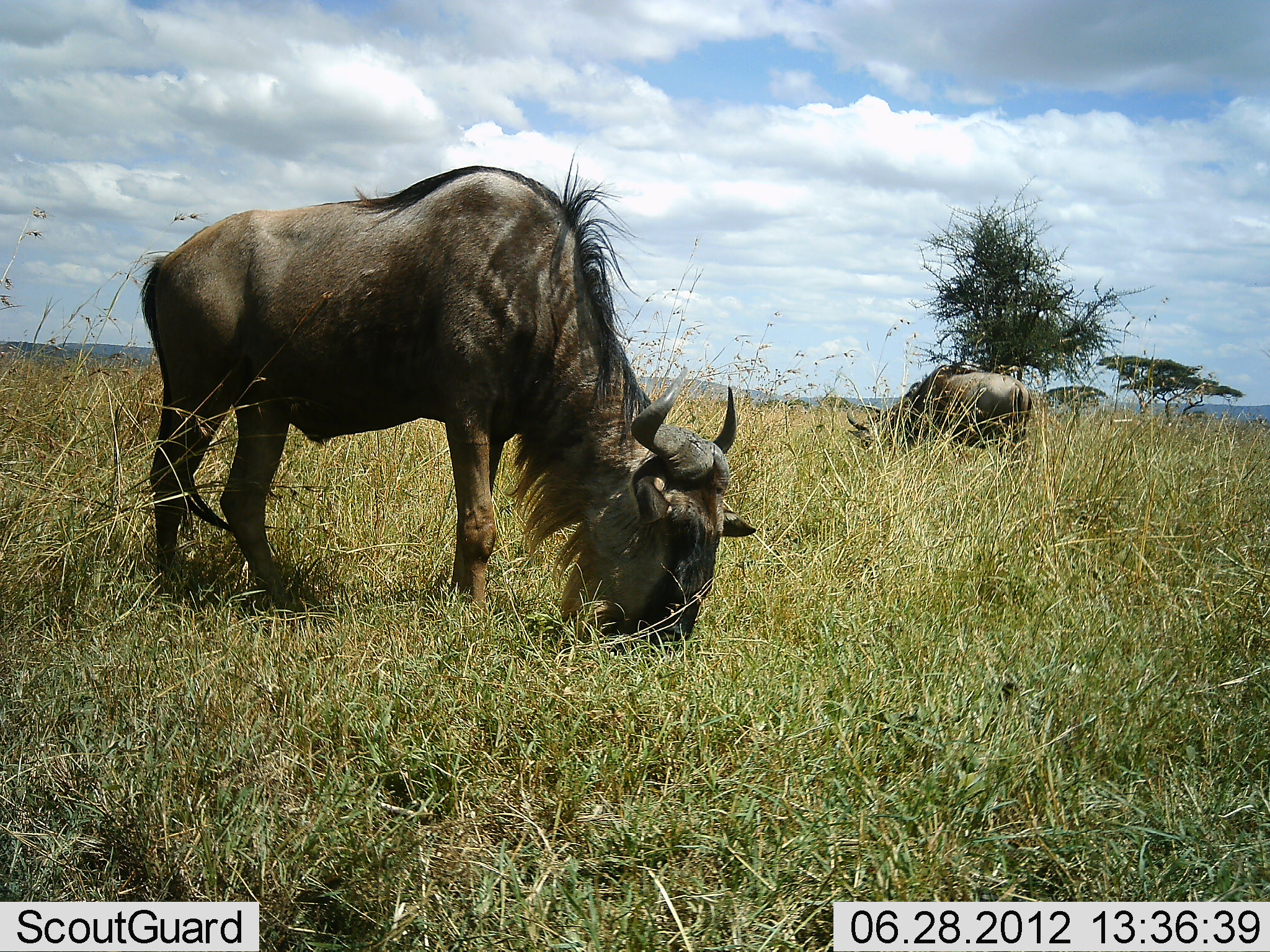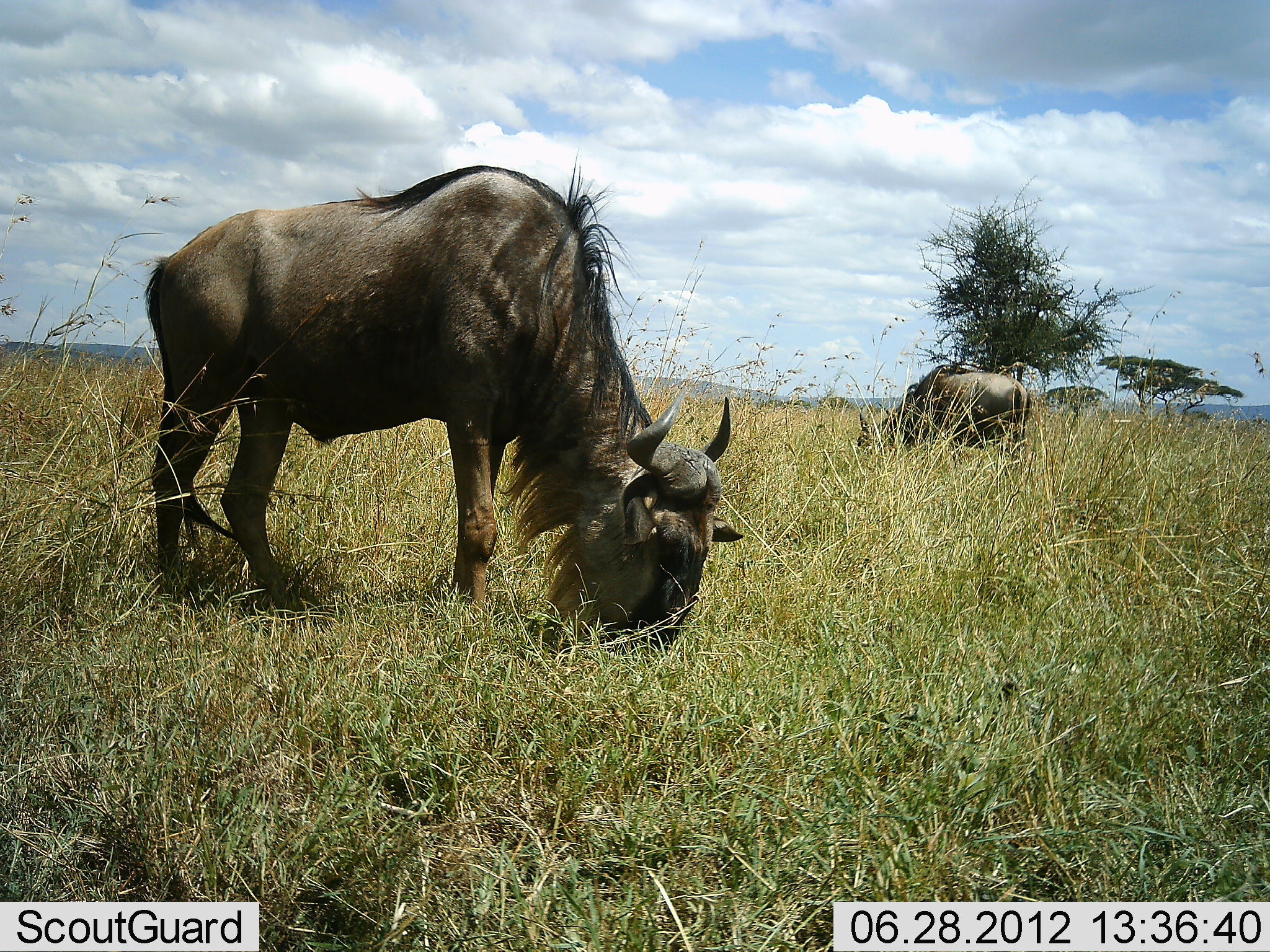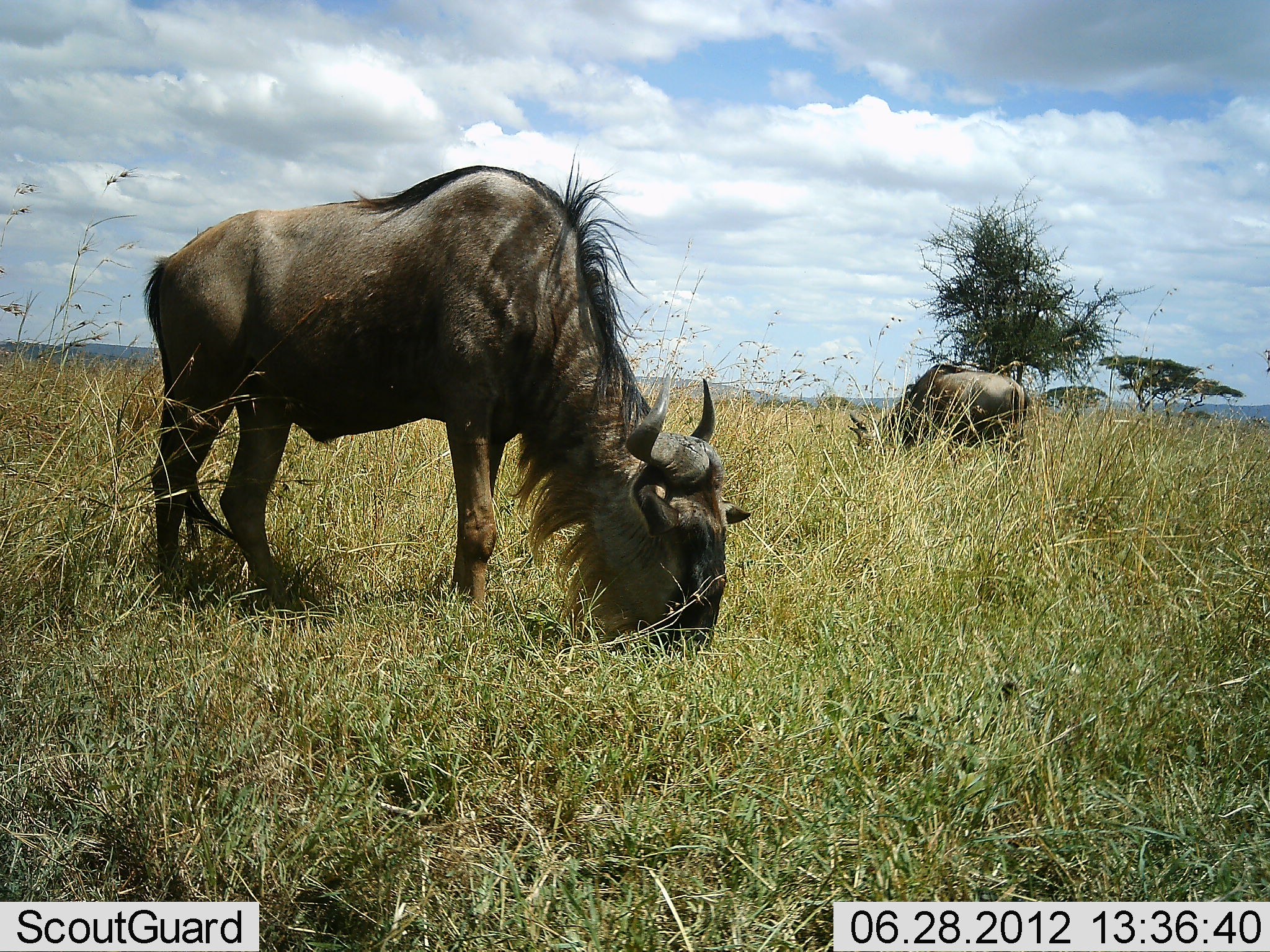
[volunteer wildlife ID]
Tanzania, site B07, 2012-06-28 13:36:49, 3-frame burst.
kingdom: Animalia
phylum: Chordata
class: Mammalia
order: Artiodactyla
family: Bovidae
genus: Connochaetes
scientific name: Connochaetes taurinus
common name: blue wildebeest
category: wildebeest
Wildebeest (blue wildebeest) (Connochaetes taurinus), count 2. Behavior (volunteer vote fractions): standing 30%, resting 0%, moving 0%, interacting 0%. Young present (vote fraction): 0%. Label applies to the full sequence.